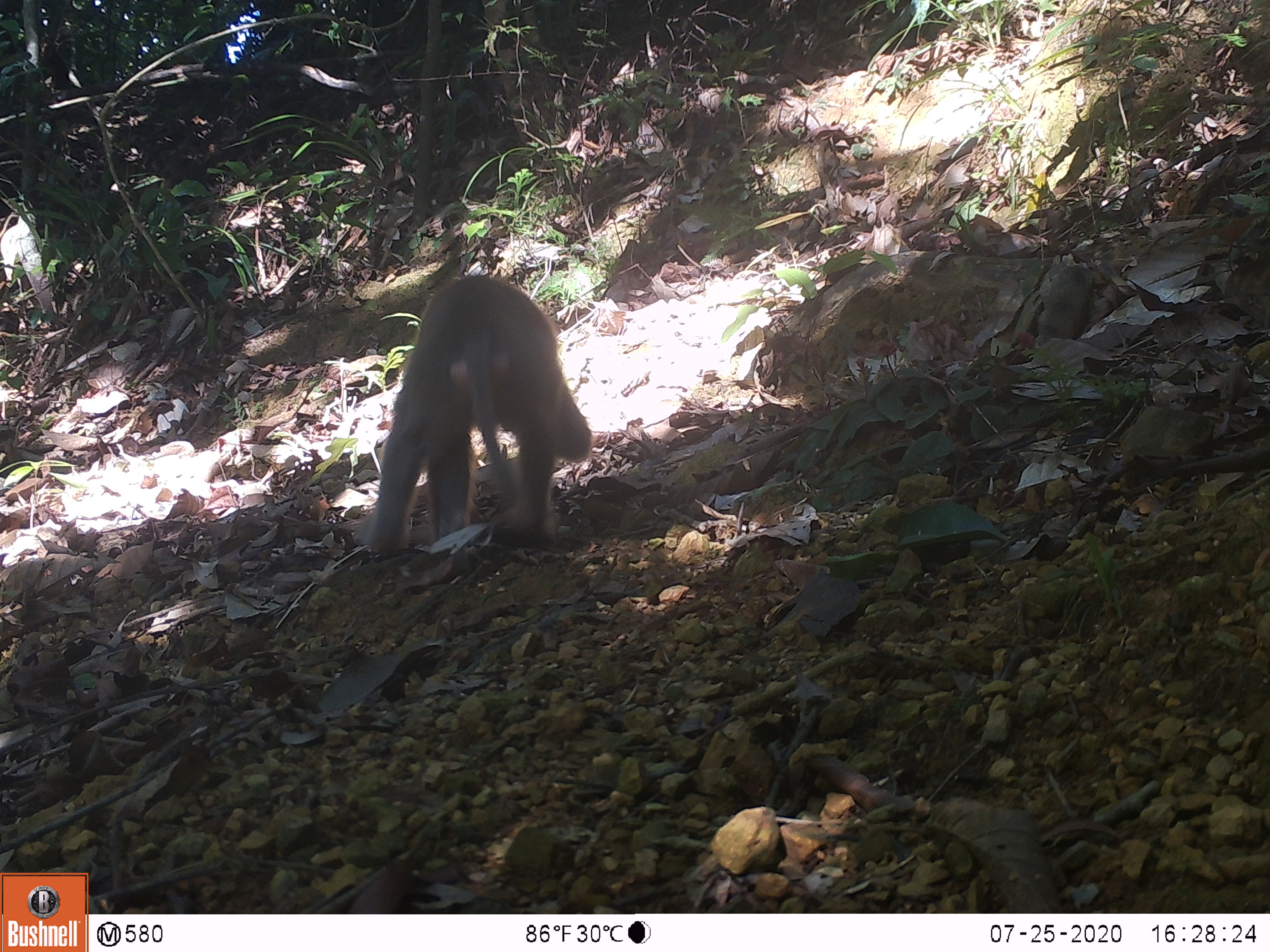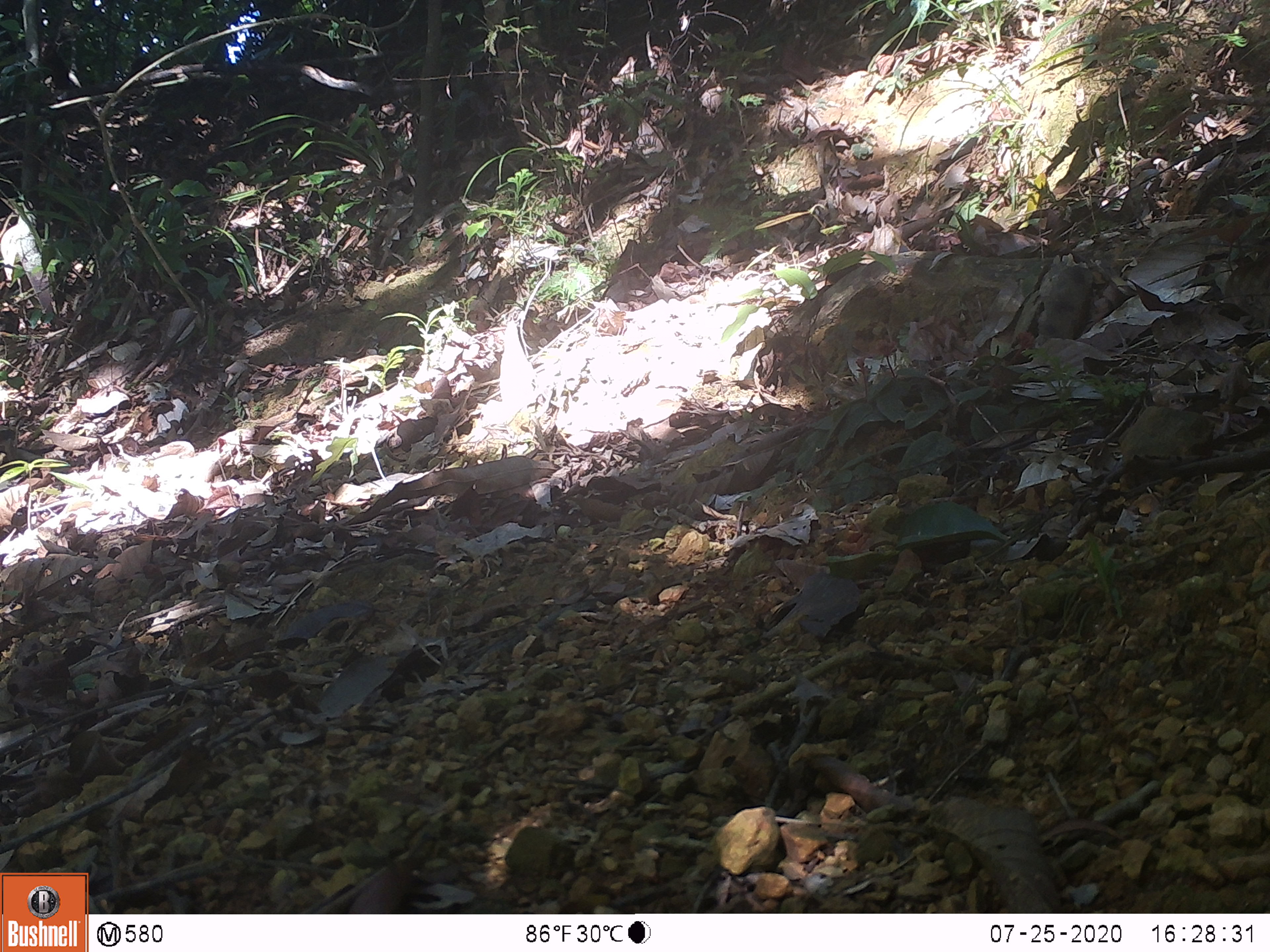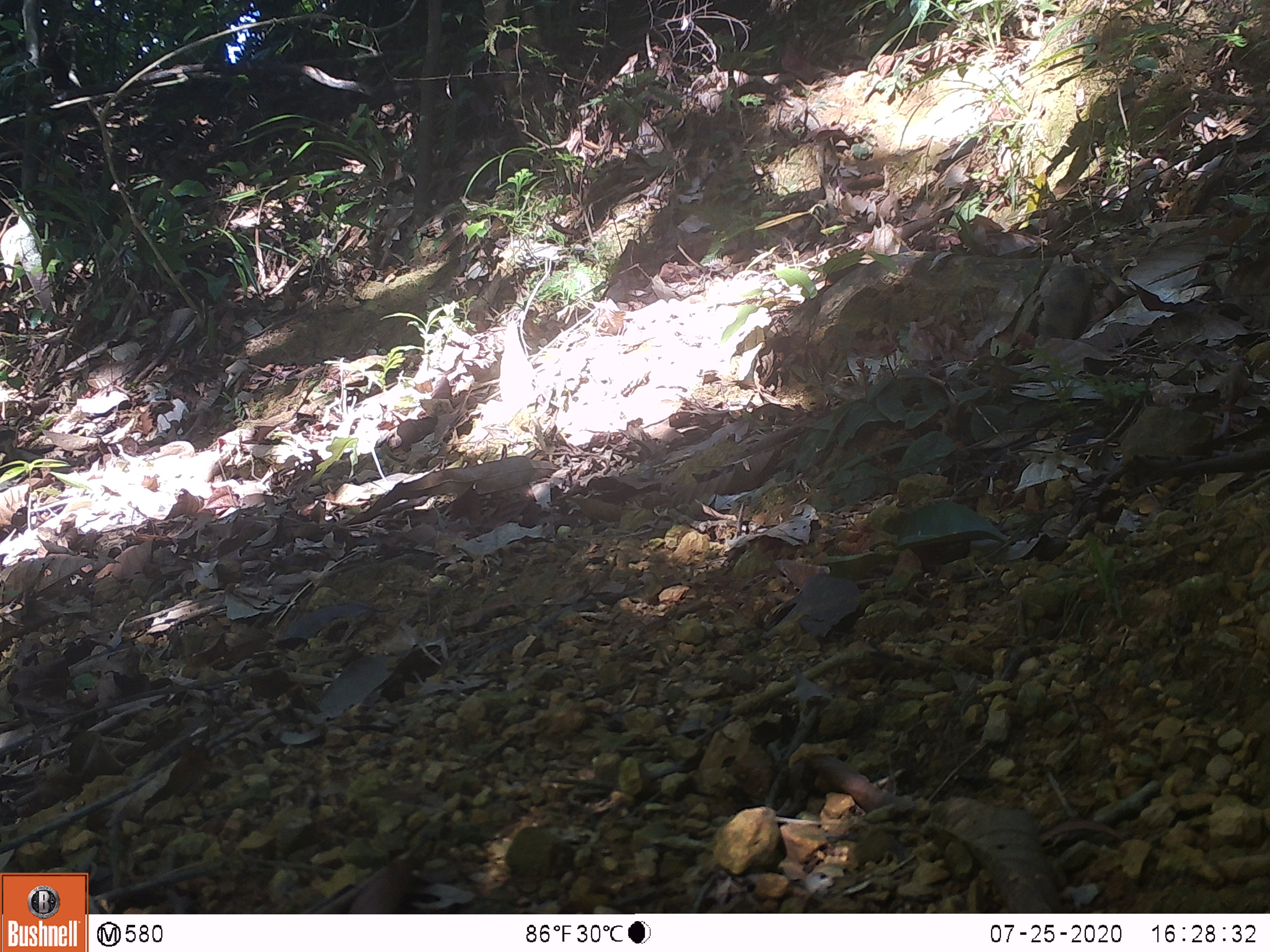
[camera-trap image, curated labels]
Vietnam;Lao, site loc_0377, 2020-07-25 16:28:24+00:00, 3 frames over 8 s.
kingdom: Animalia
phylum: Chordata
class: Mammalia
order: Primates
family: Cercopithecidae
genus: Macaca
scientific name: Macaca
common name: macaques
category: assam or rhesus macaque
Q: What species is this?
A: Assam or rhesus macaque (macaques) (Macaca).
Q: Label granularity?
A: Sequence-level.